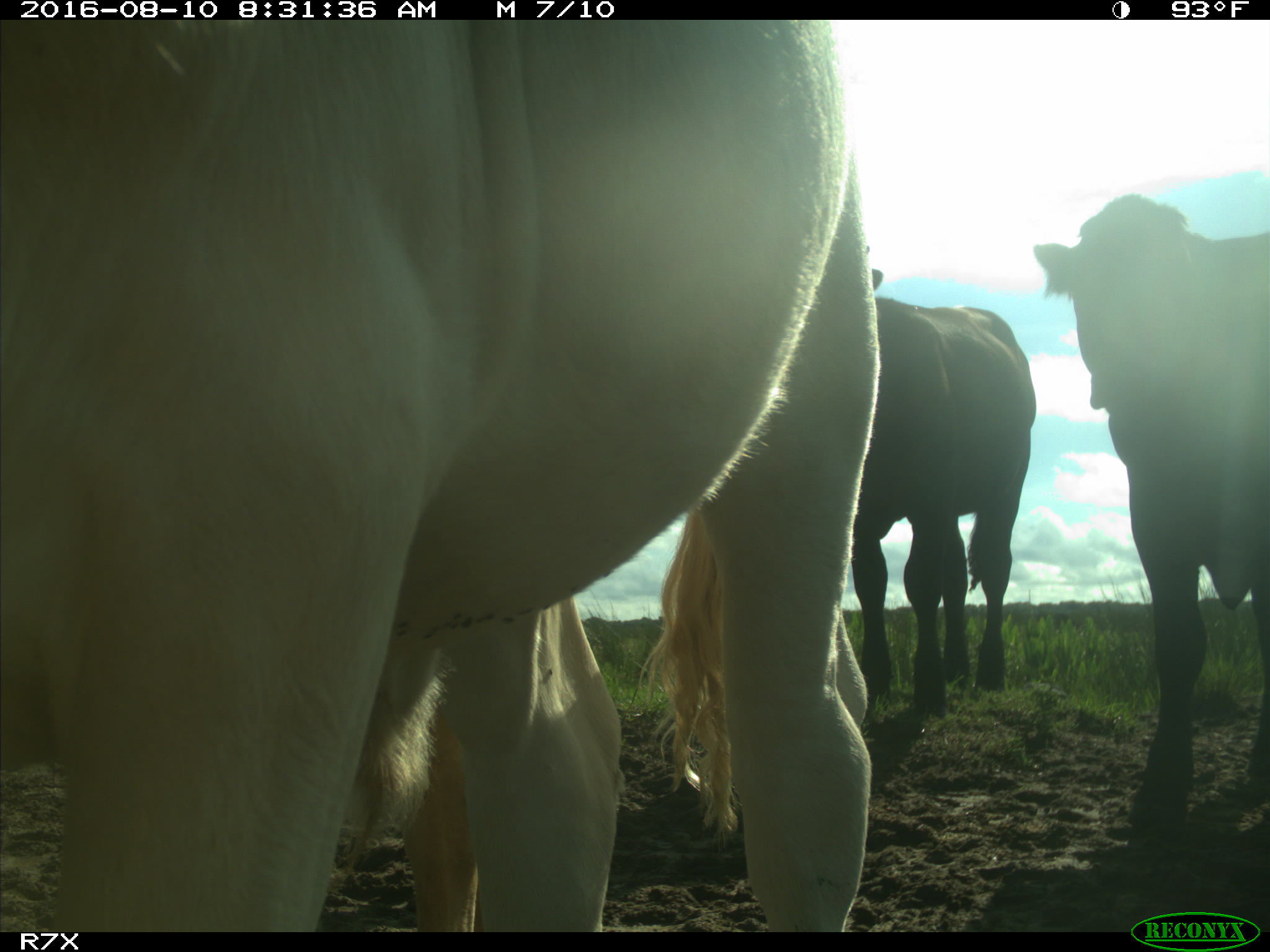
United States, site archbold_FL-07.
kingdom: Animalia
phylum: Chordata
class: Mammalia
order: Artiodactyla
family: Bovidae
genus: Bos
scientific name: Bos taurus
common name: domestic cow